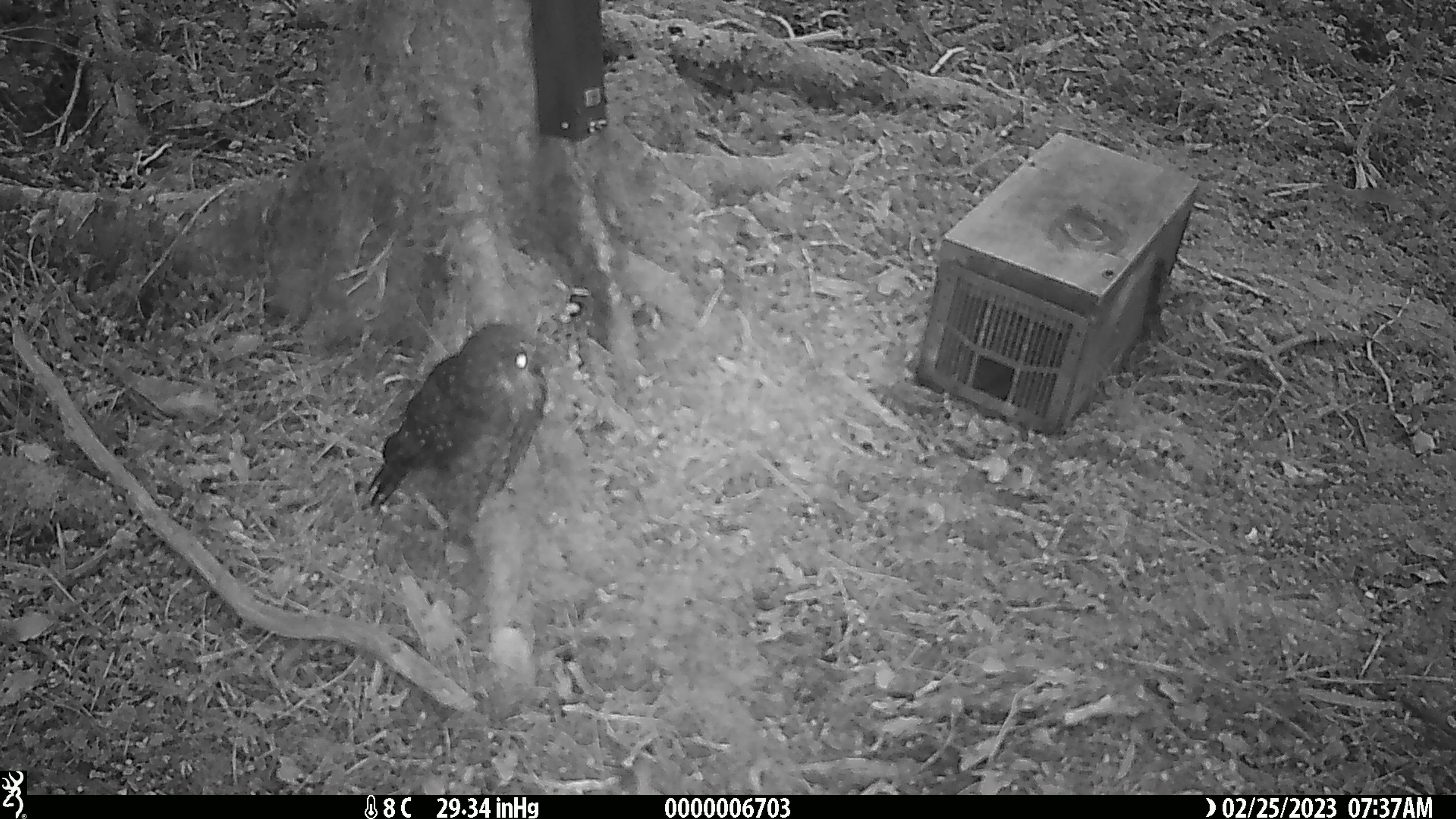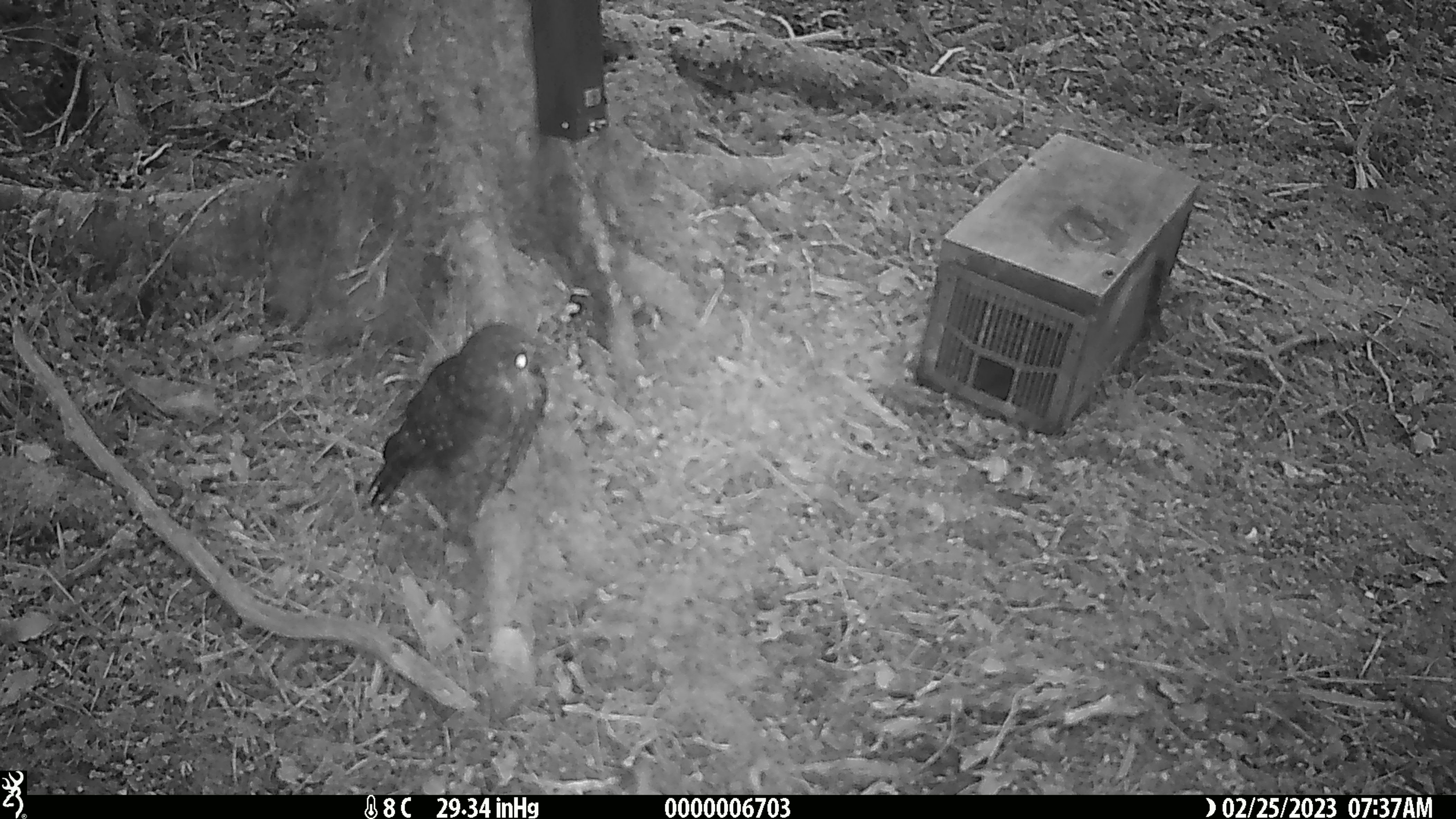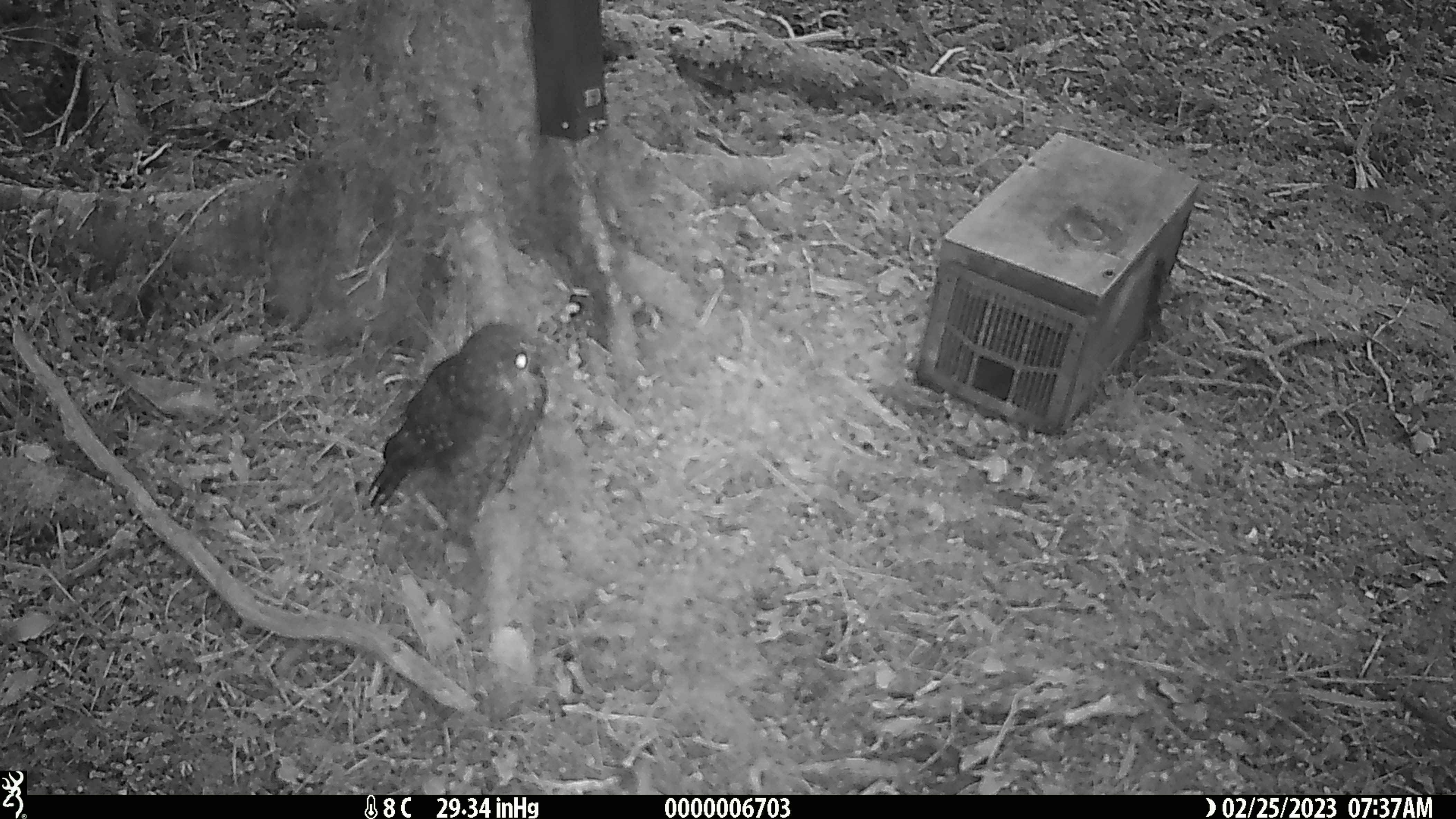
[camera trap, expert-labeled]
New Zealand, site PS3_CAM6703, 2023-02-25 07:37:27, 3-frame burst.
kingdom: Animalia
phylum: Chordata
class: Aves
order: Strigiformes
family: Strigidae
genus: Ninox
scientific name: Ninox novaeseelandiae novaeseelandiae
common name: morepork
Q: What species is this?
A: Morepork (Ninox novaeseelandiae novaeseelandiae).